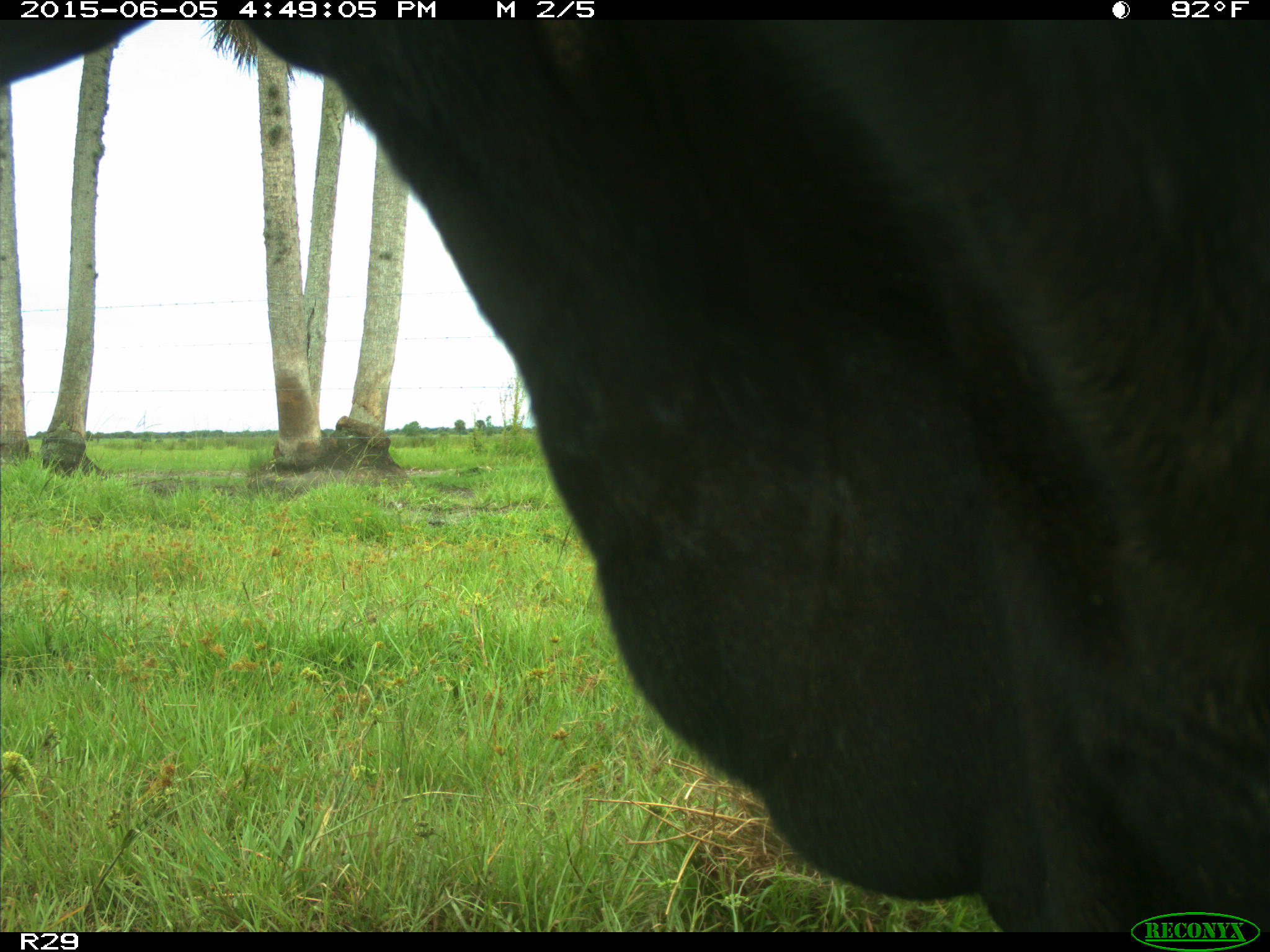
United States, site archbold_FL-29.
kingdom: Animalia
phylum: Chordata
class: Mammalia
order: Artiodactyla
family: Bovidae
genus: Bos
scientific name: Bos taurus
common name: domestic cow